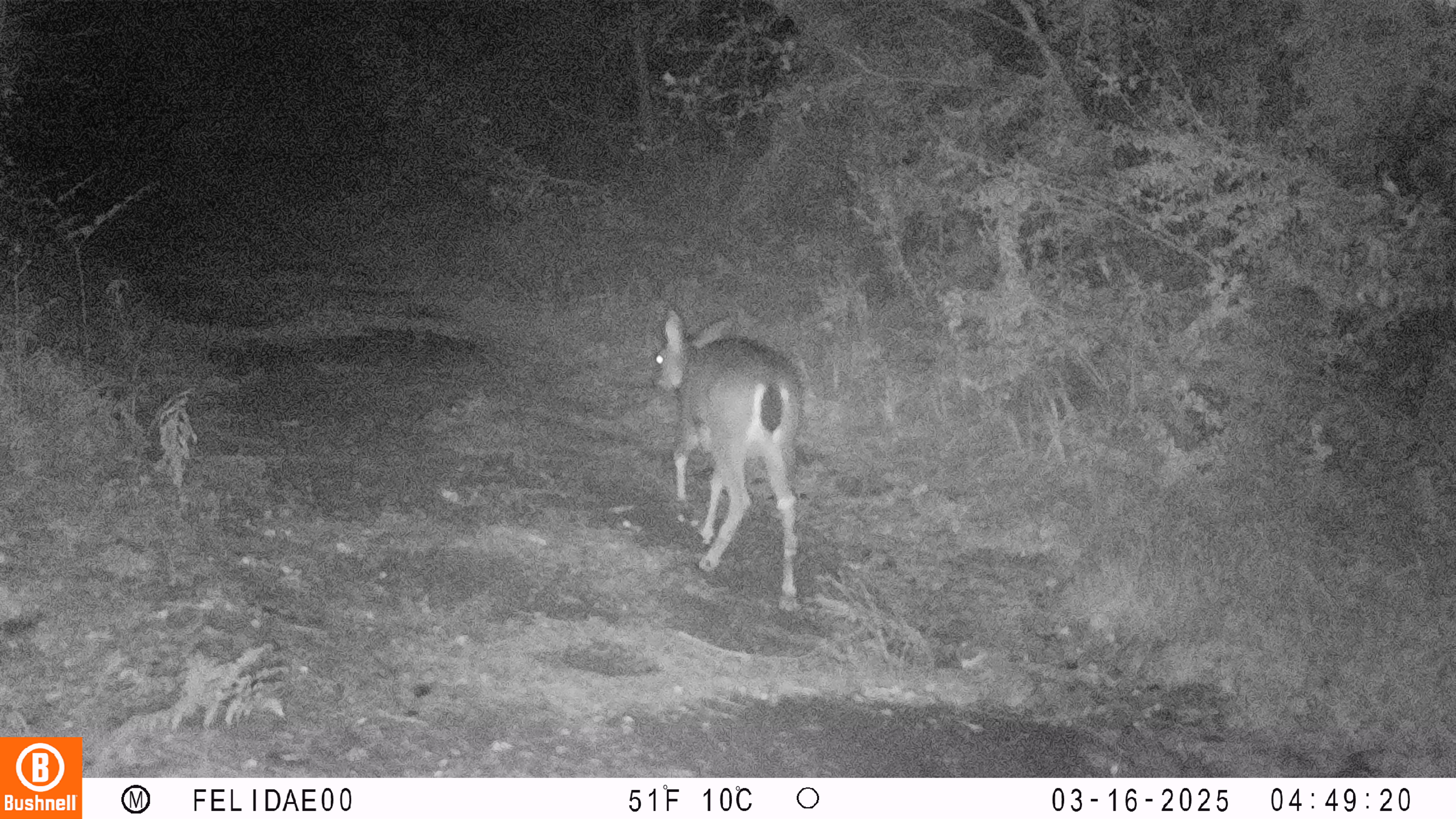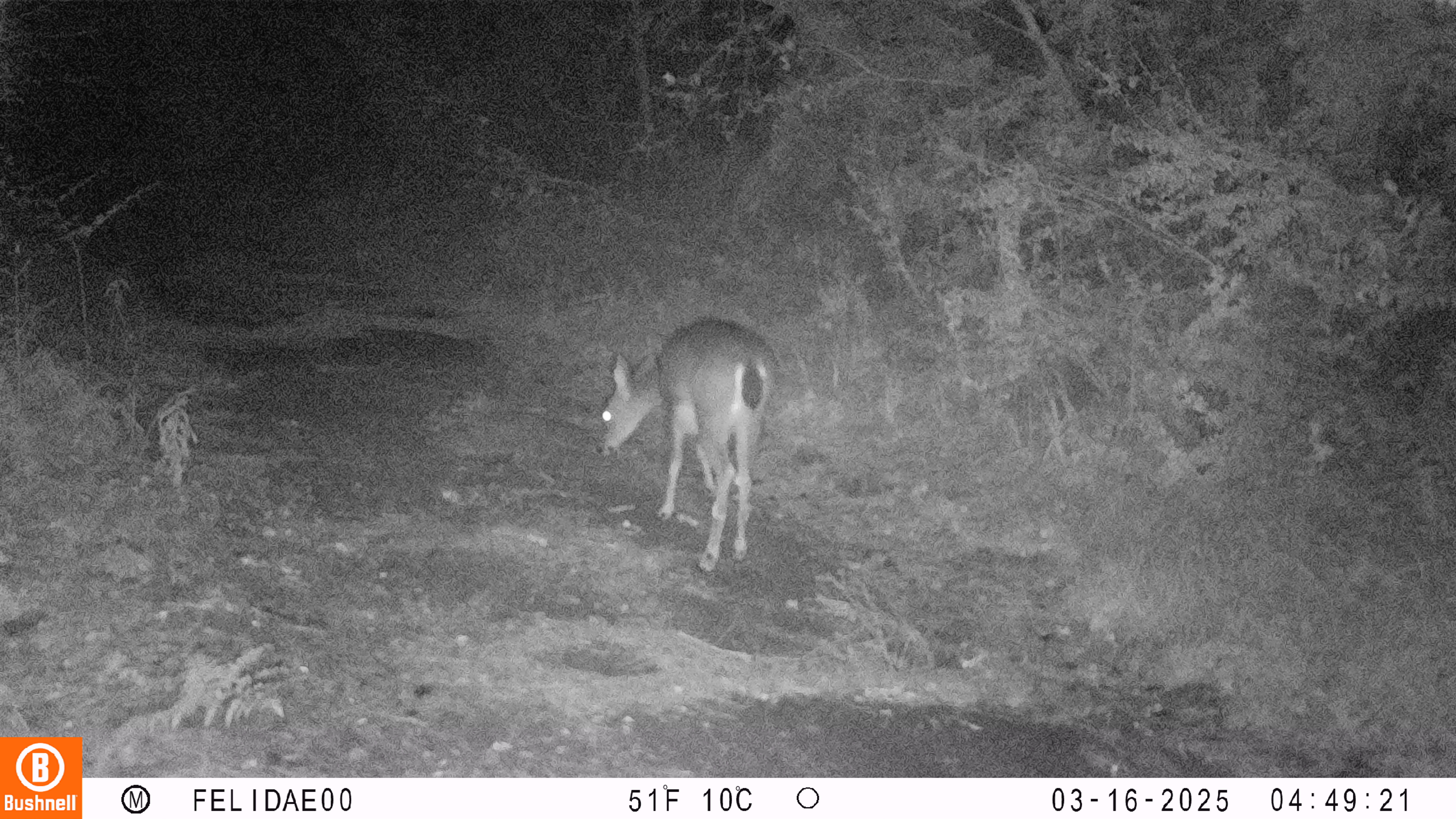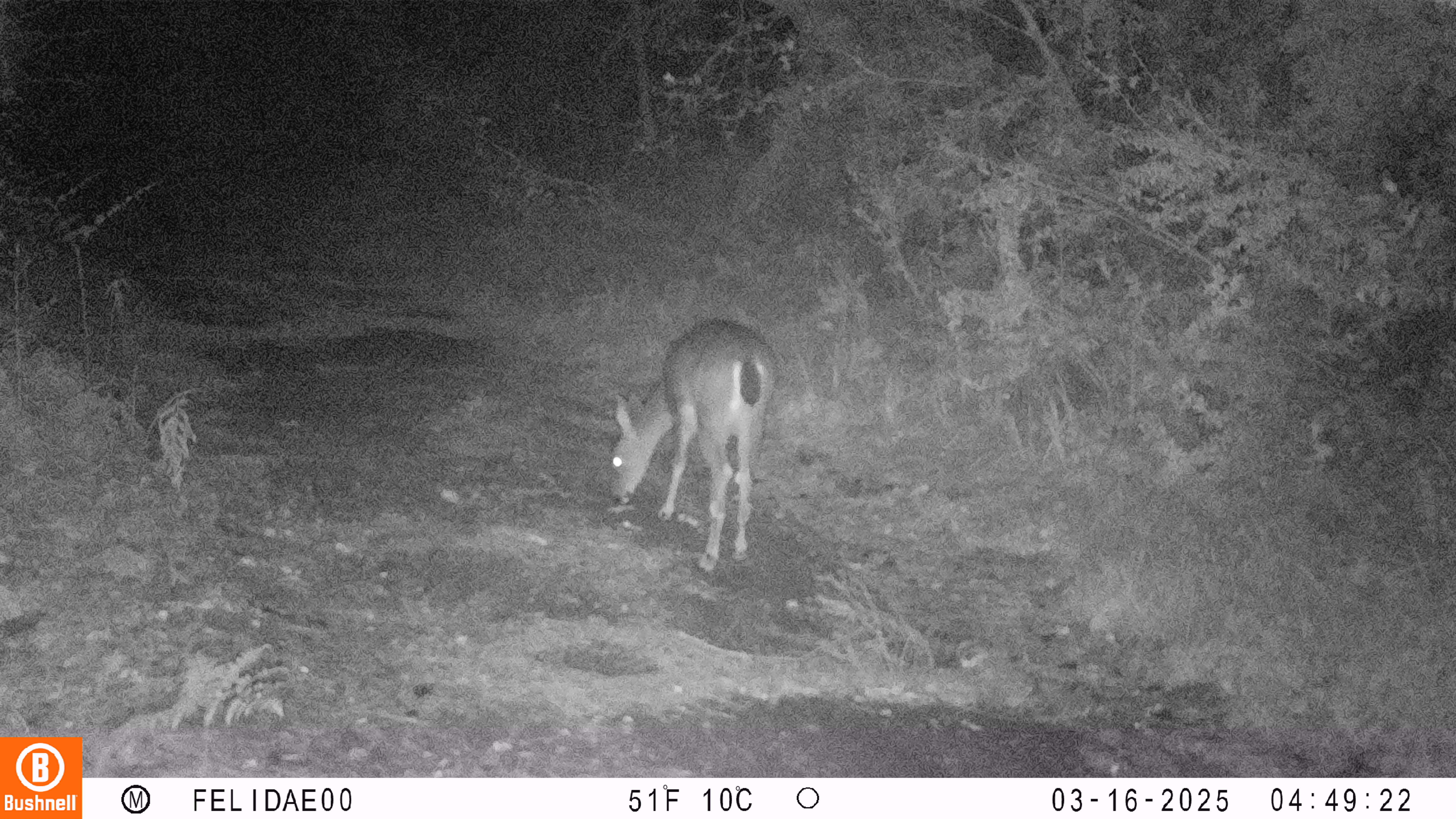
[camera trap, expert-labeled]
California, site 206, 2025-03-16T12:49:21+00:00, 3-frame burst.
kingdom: Animalia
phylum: Chordata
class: Mammalia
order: Artiodactyla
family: Cervidae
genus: Odocoileus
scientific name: Odocoileus hemionus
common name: mule deer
Mule deer (Odocoileus hemionus).